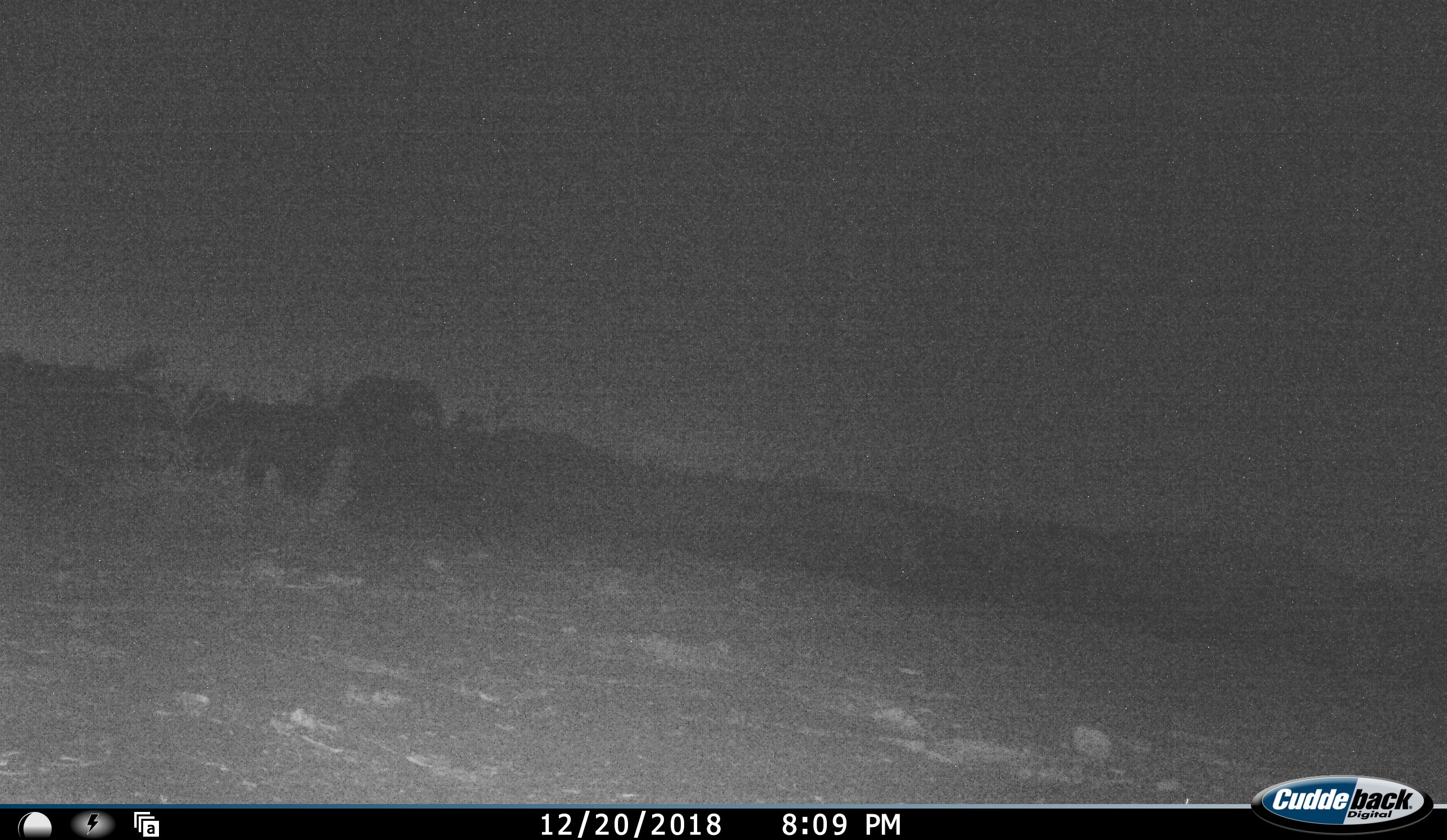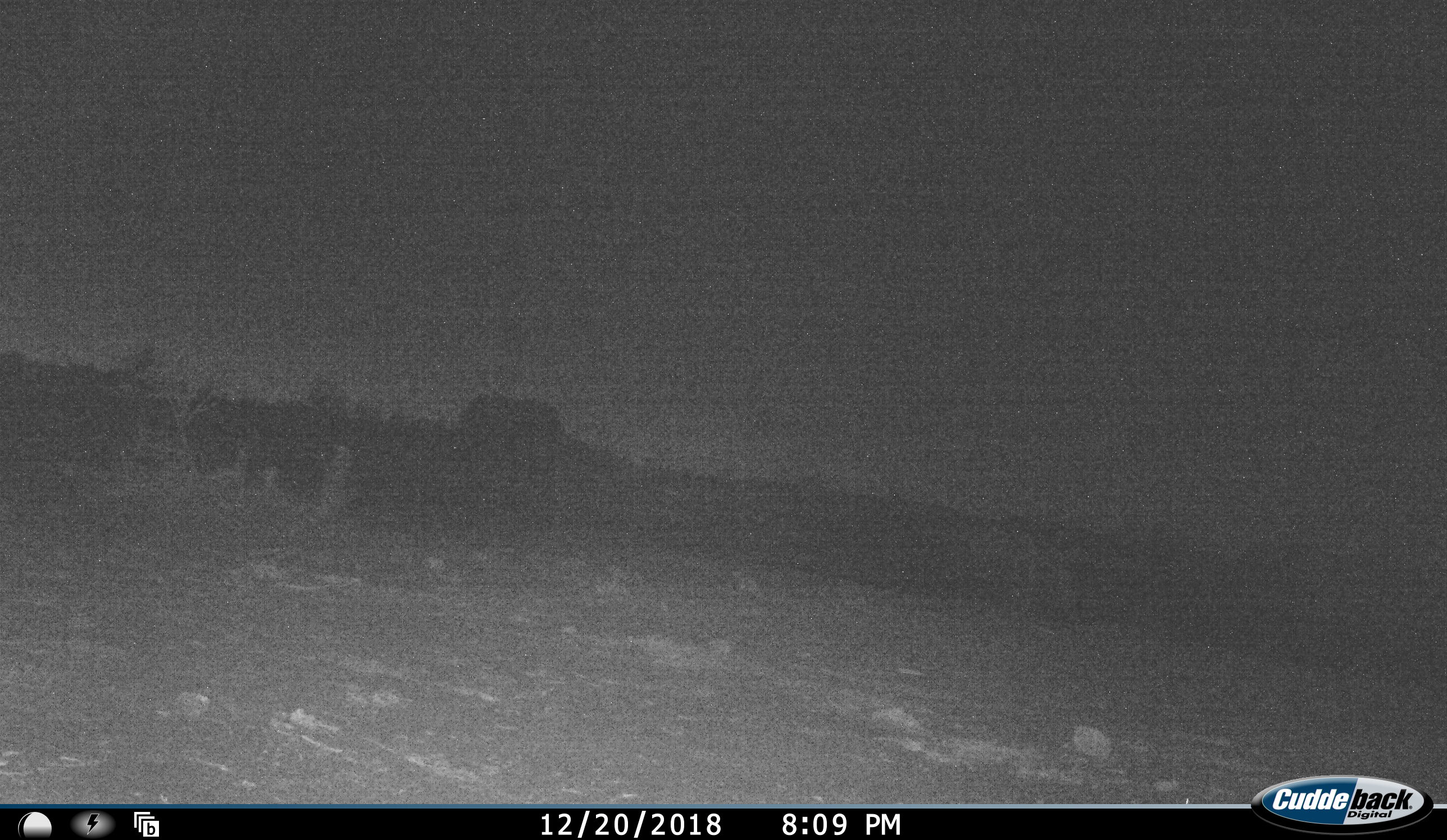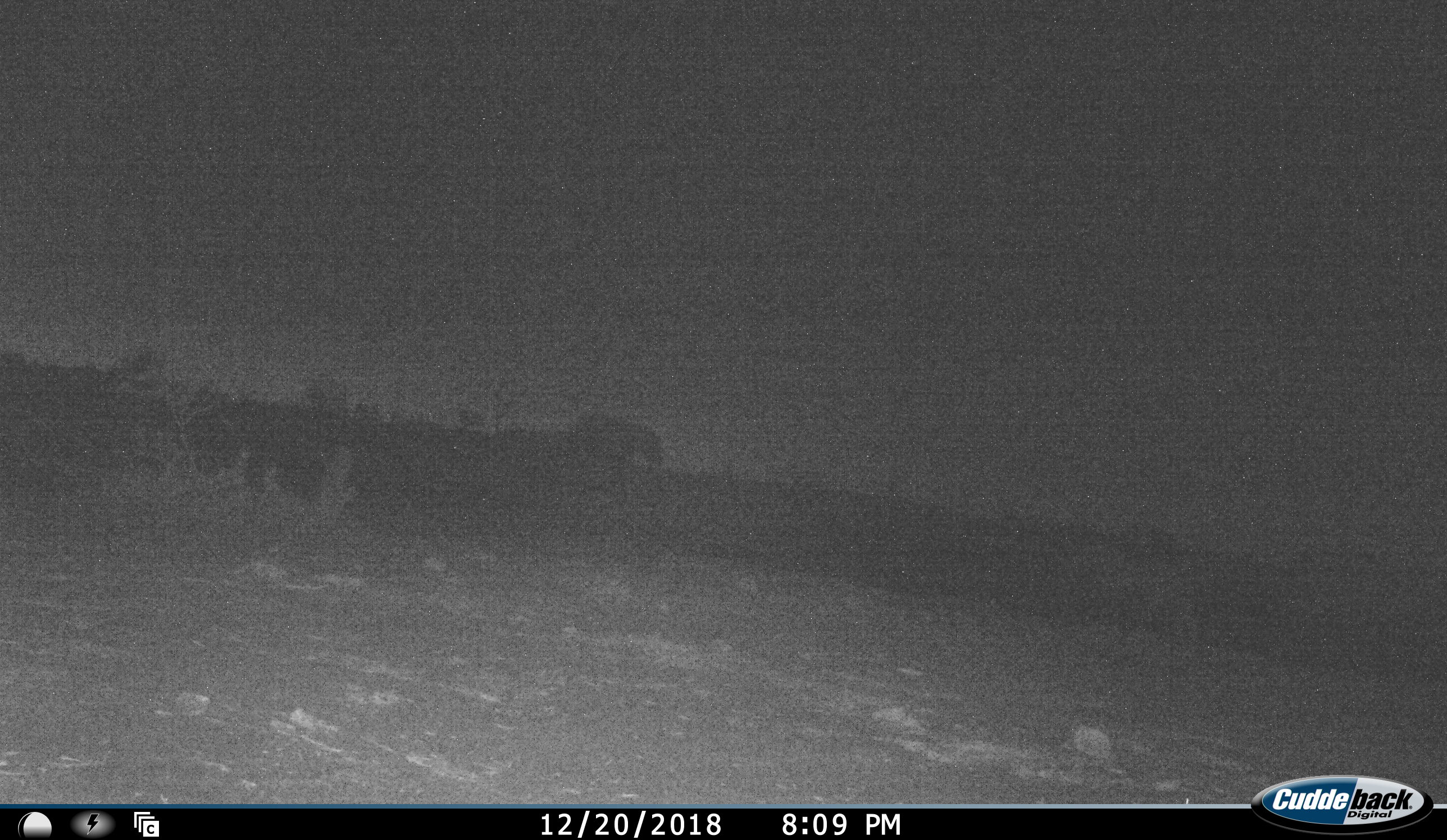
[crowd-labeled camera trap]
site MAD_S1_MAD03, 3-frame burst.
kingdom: Animalia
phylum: Chordata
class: Mammalia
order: Proboscidea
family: Elephantidae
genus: Loxodonta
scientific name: Loxodonta africana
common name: african bush elephant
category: elephant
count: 1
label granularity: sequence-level